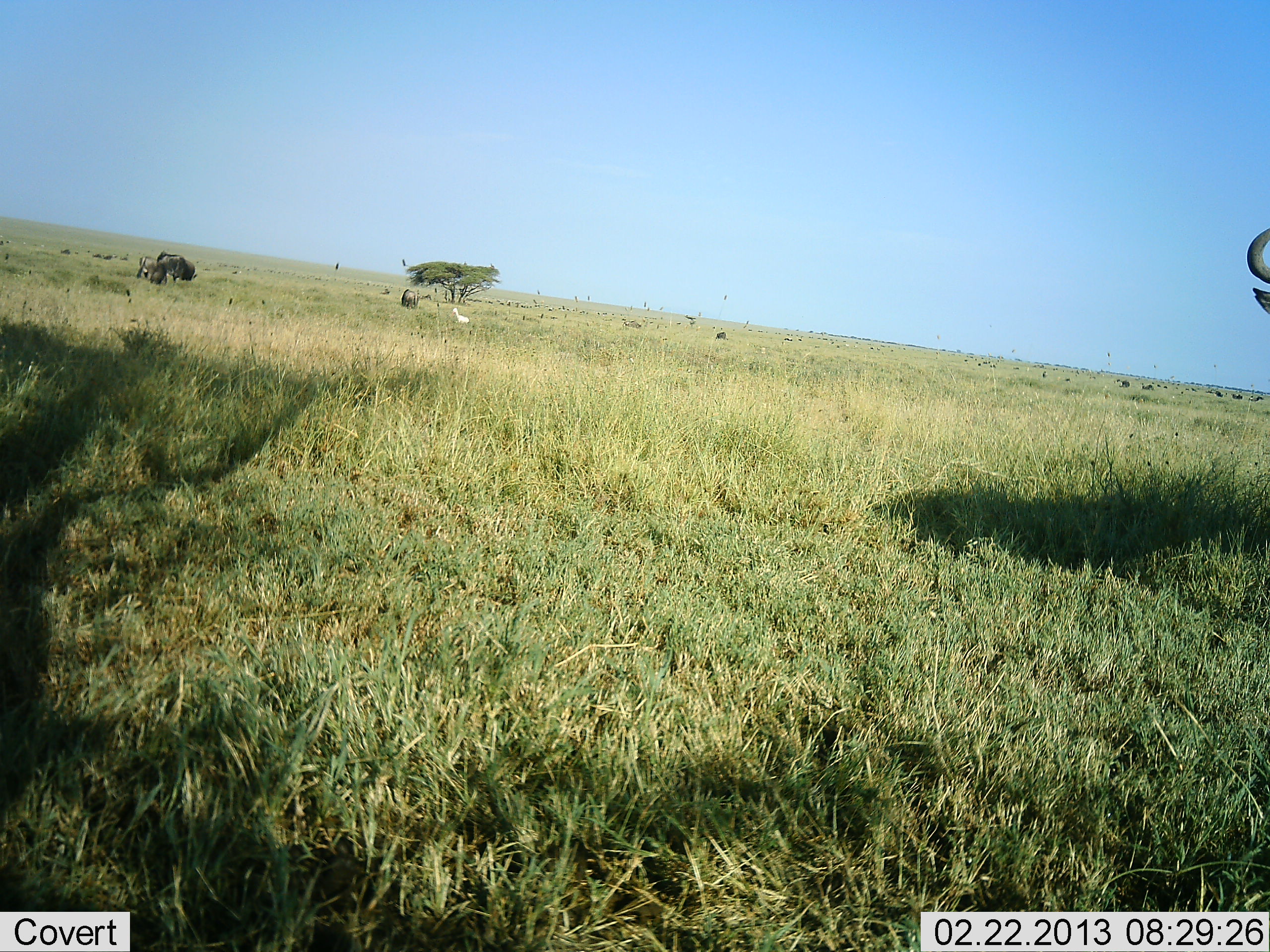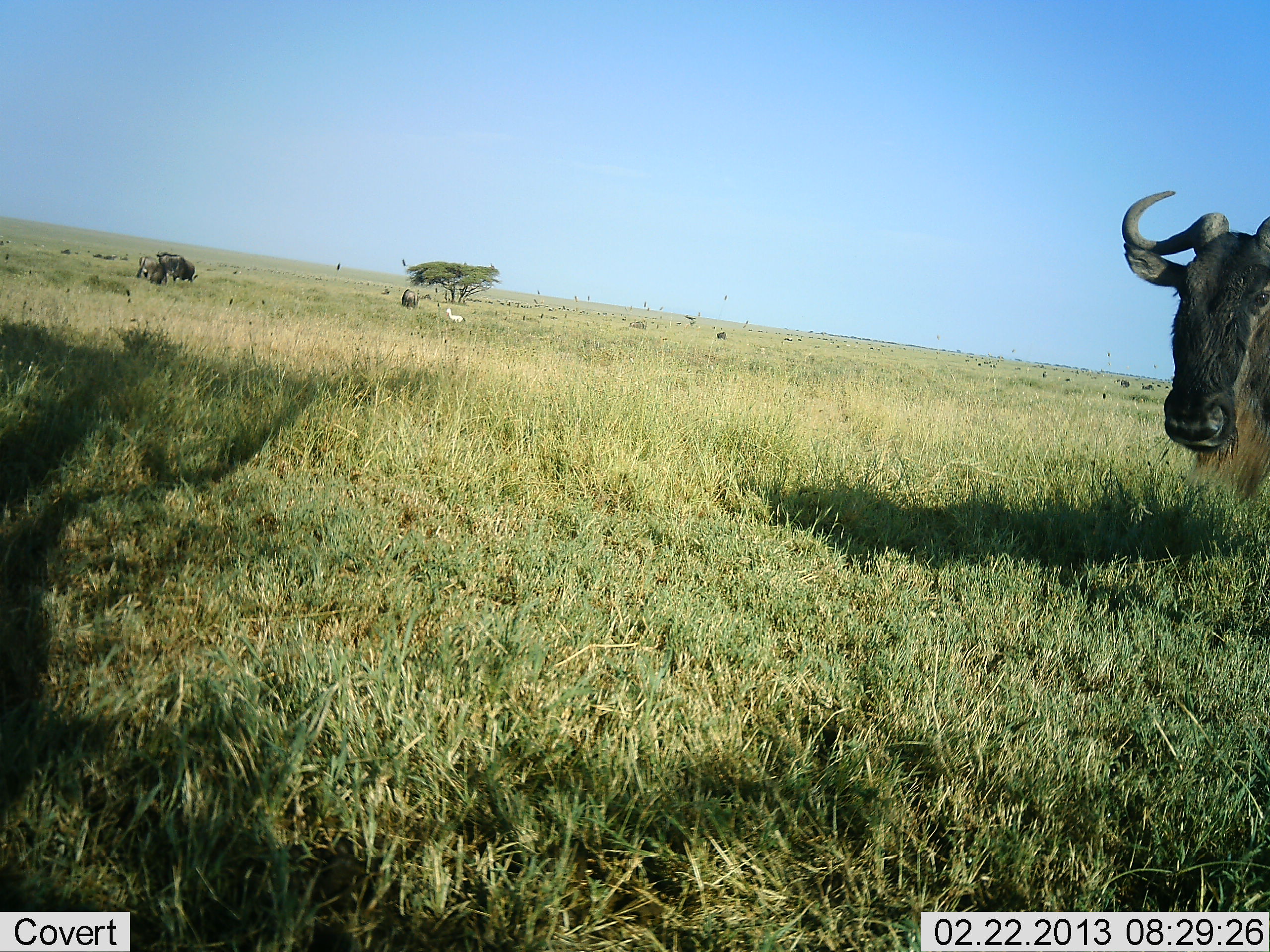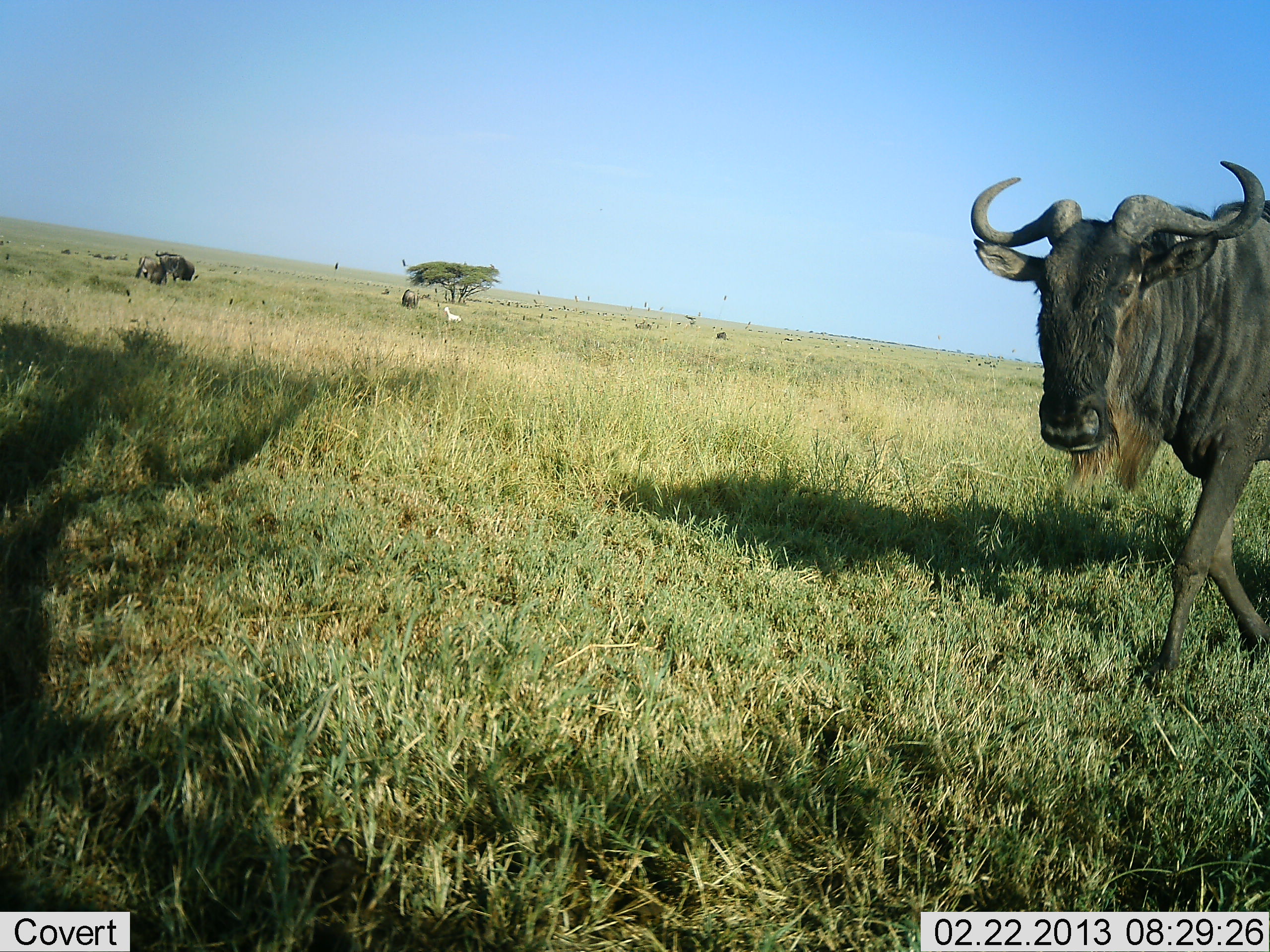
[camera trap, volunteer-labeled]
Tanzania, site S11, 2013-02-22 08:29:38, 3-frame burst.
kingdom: Animalia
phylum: Chordata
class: Mammalia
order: Artiodactyla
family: Bovidae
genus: Connochaetes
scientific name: Connochaetes taurinus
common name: blue wildebeest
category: wildebeest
Wildebeest (blue wildebeest) (Connochaetes taurinus), count 4. Behavior (volunteer vote fractions): standing 74%, resting 9%, moving 9%, interacting 0%. Young present (vote fraction): 9%. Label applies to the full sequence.